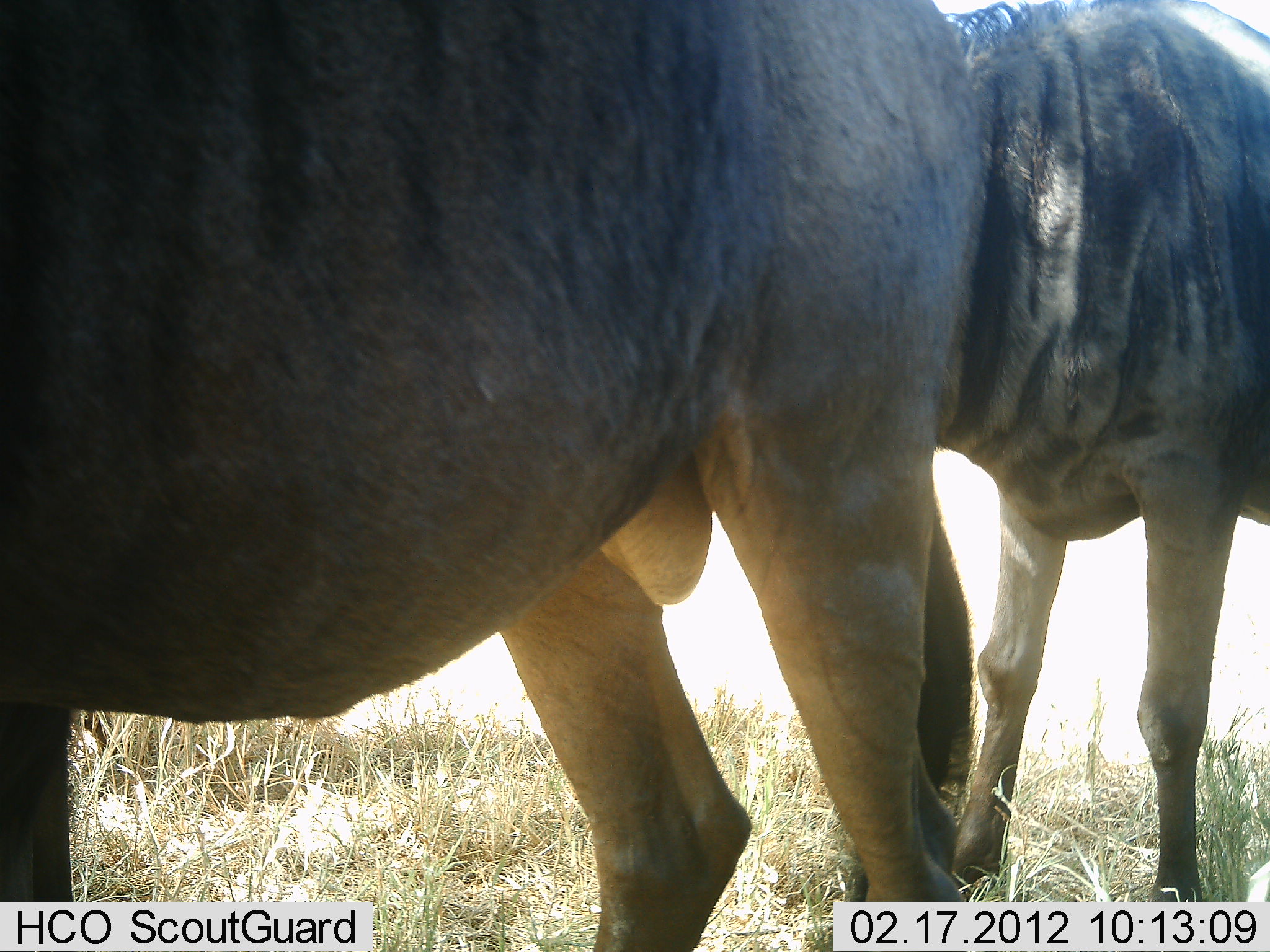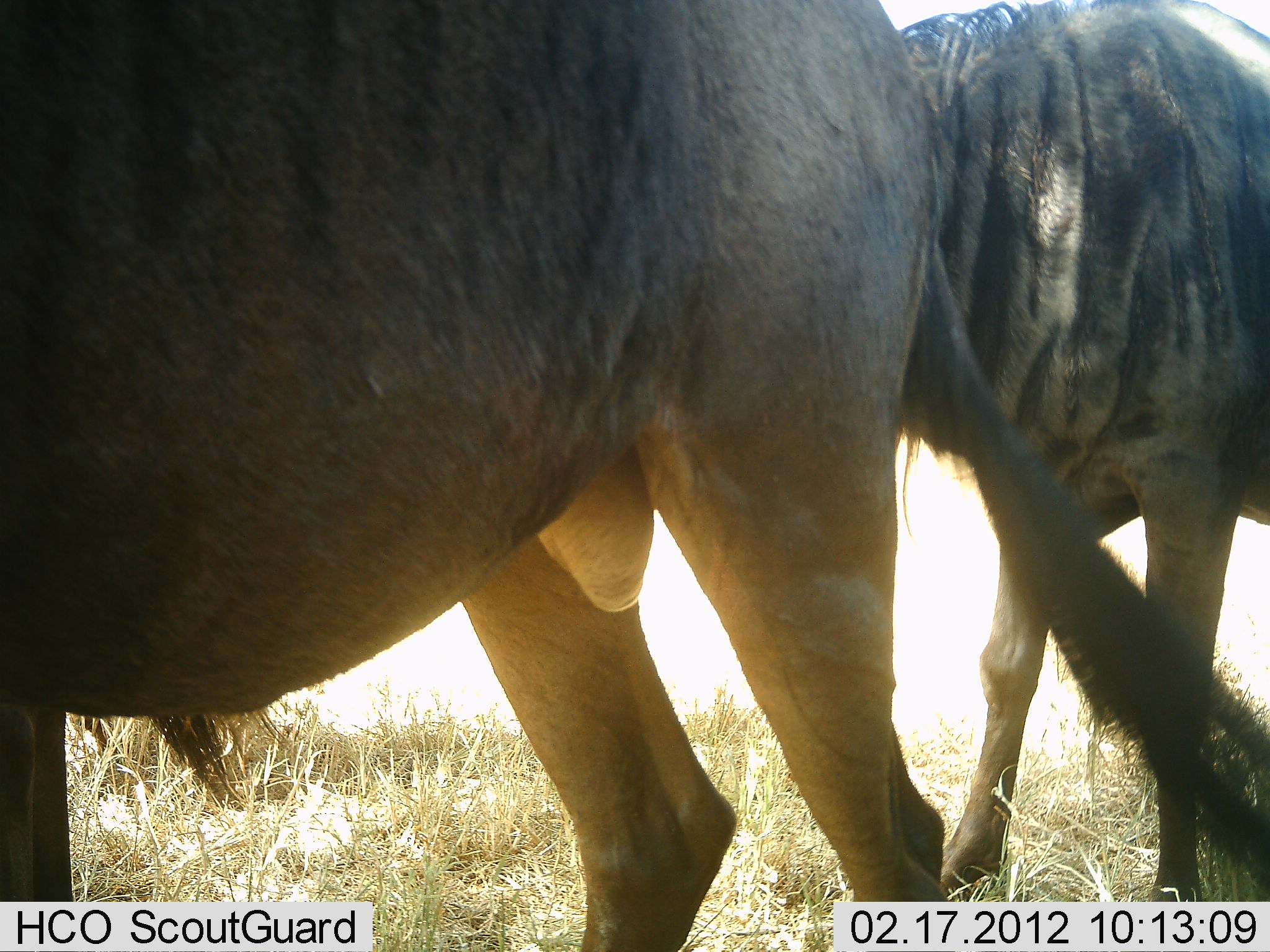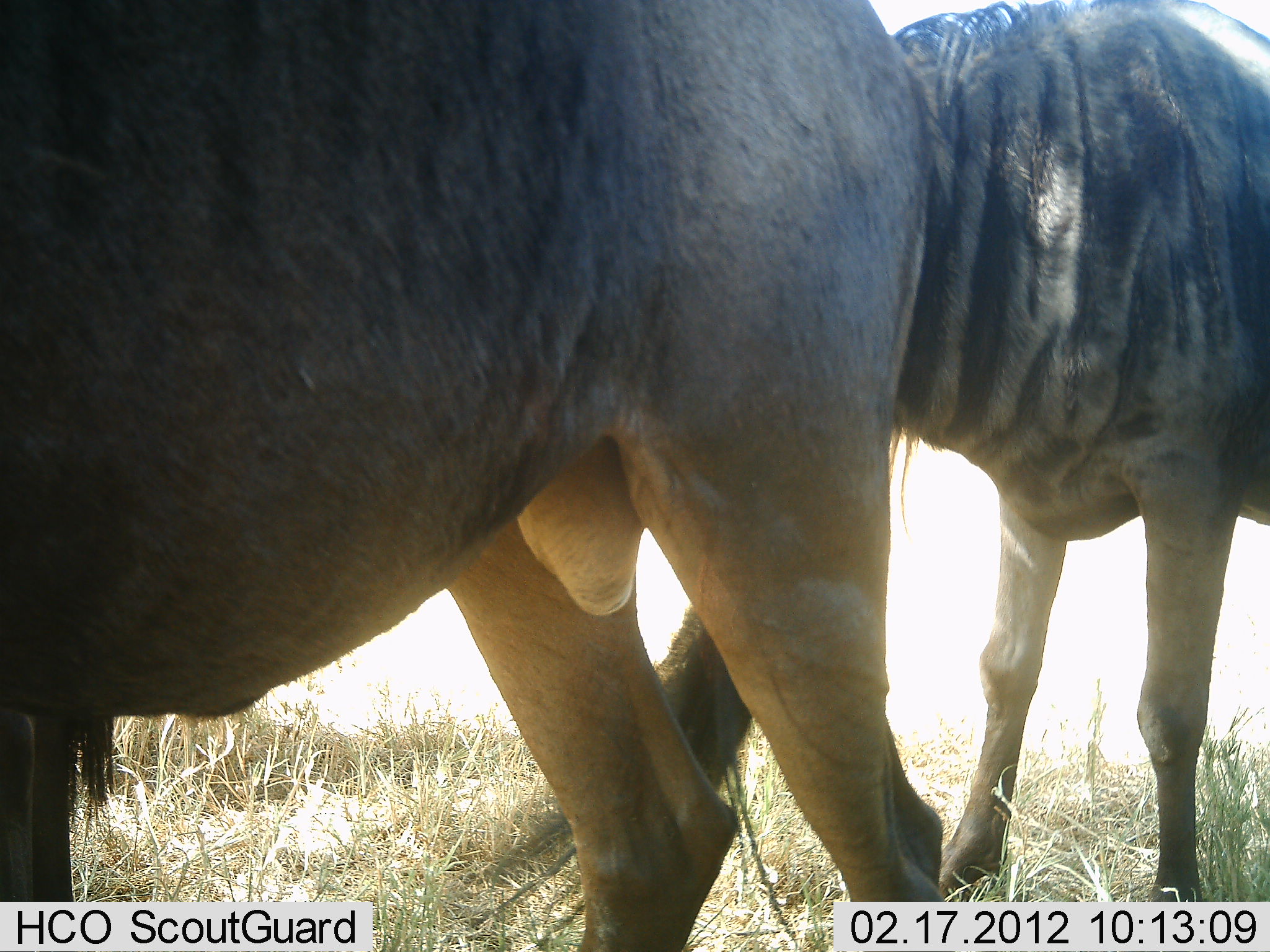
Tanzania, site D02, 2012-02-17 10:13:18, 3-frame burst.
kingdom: Animalia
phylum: Chordata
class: Mammalia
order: Artiodactyla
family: Bovidae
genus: Connochaetes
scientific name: Connochaetes taurinus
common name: blue wildebeest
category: wildebeest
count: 2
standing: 100%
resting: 7%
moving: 0%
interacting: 0%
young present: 0%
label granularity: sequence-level